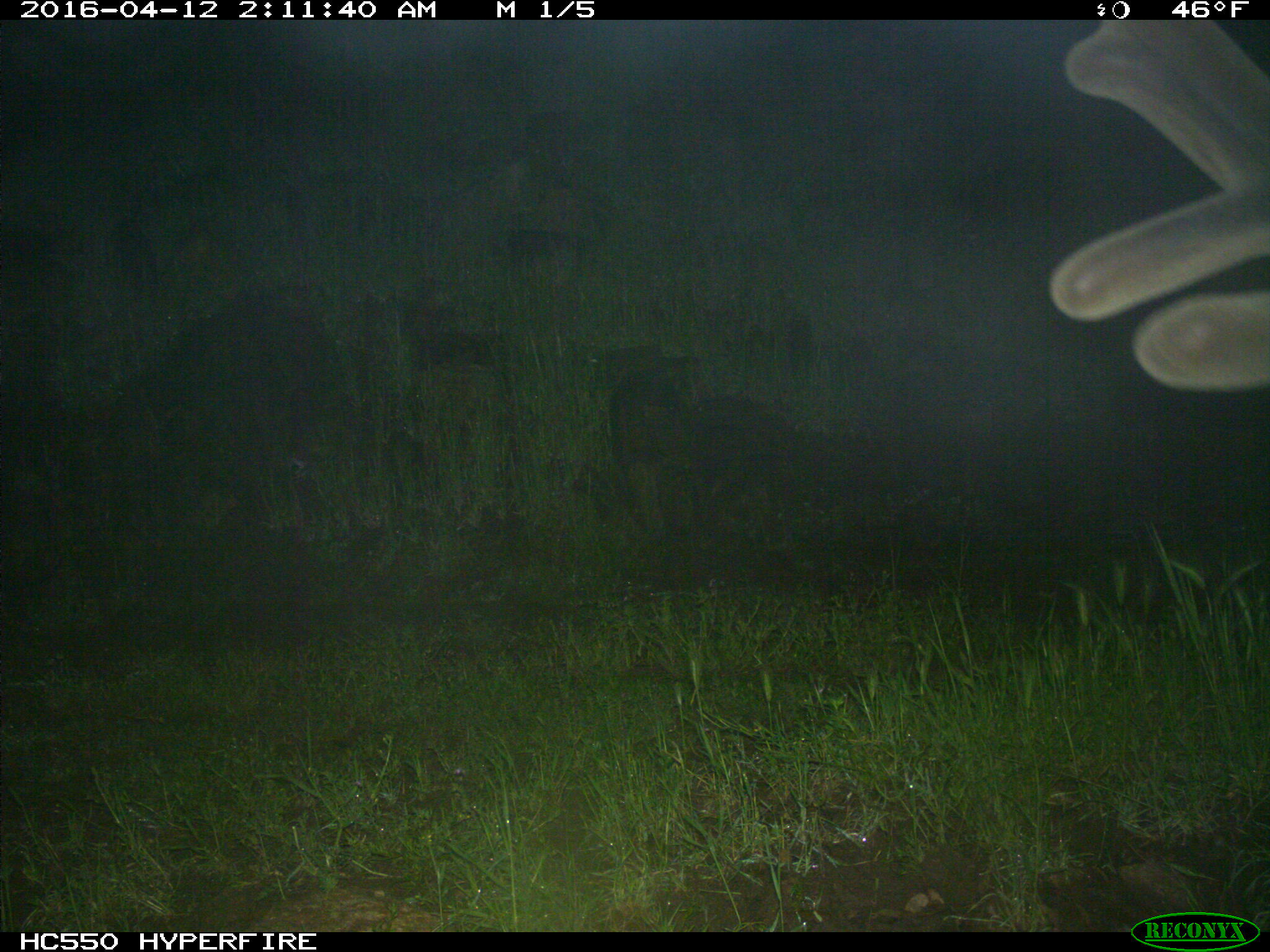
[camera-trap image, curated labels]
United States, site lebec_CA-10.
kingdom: Animalia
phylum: Chordata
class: Mammalia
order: Artiodactyla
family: Cervidae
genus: Cervus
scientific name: Cervus canadensis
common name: elk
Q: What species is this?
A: Cervus canadensis (elk).